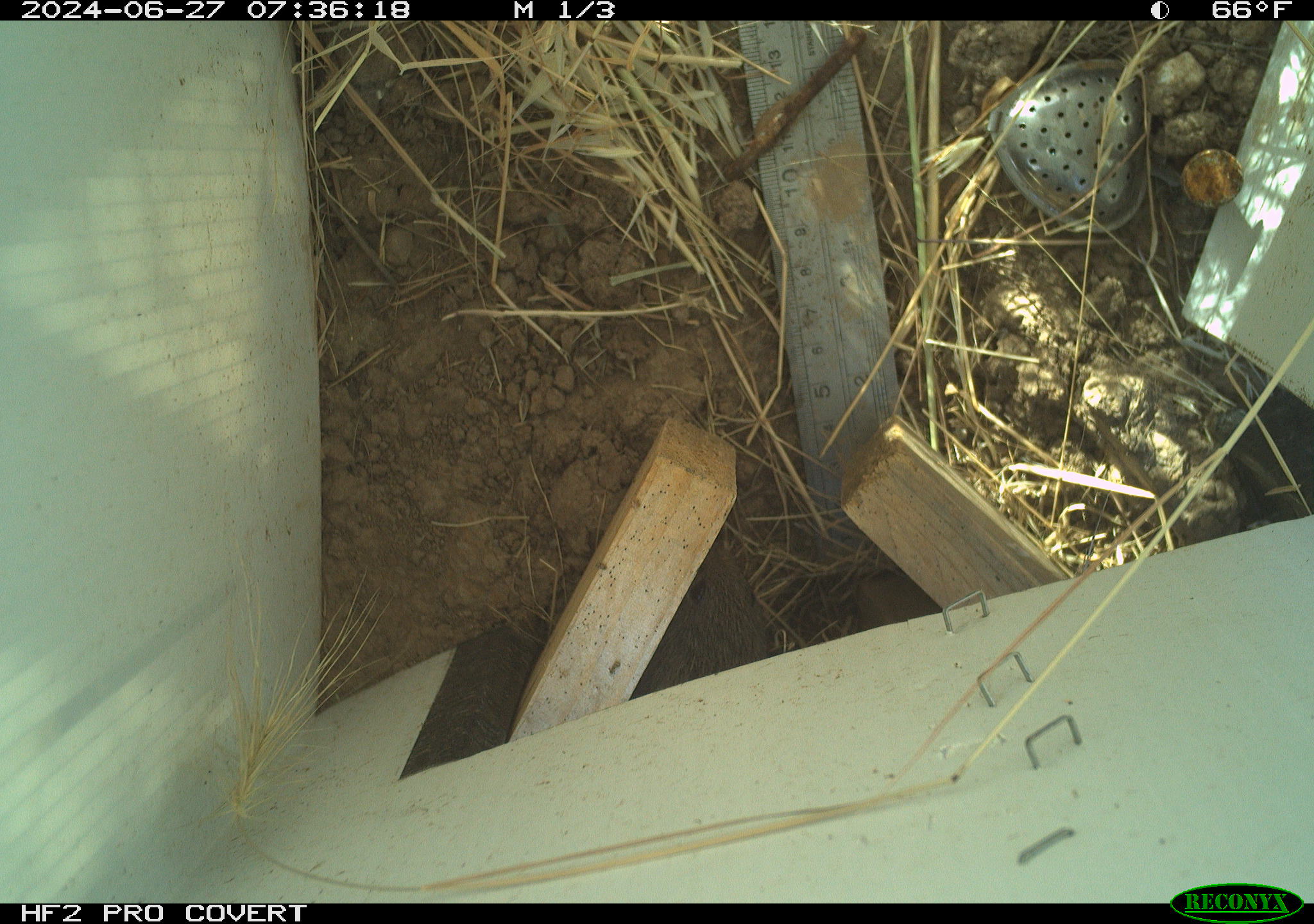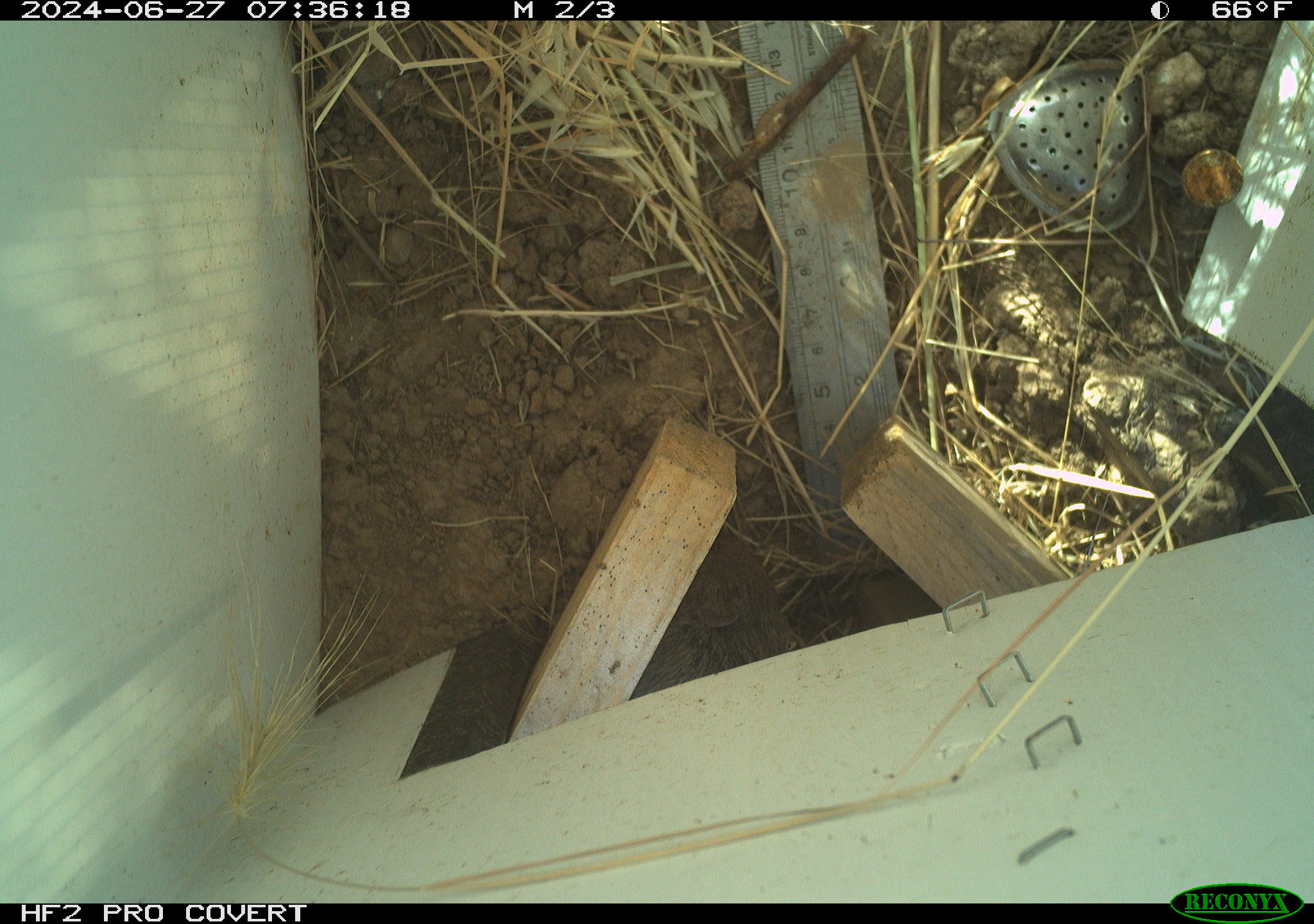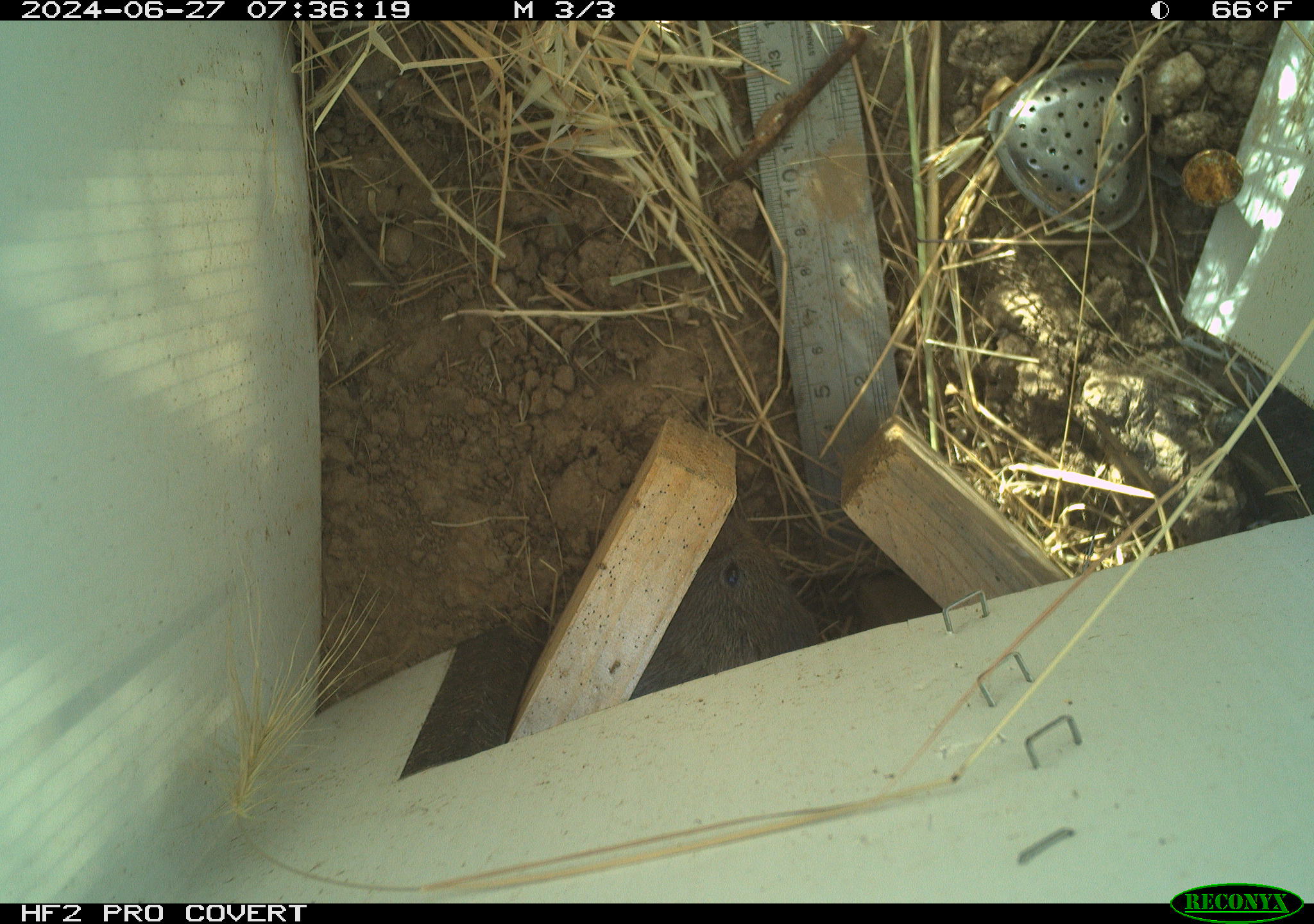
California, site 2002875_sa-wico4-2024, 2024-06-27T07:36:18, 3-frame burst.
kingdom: Animalia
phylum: Chordata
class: Mammalia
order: Rodentia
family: Cricetidae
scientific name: Arvicolinae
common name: voles, lemmings, and muskrats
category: arvicolinae subfamily